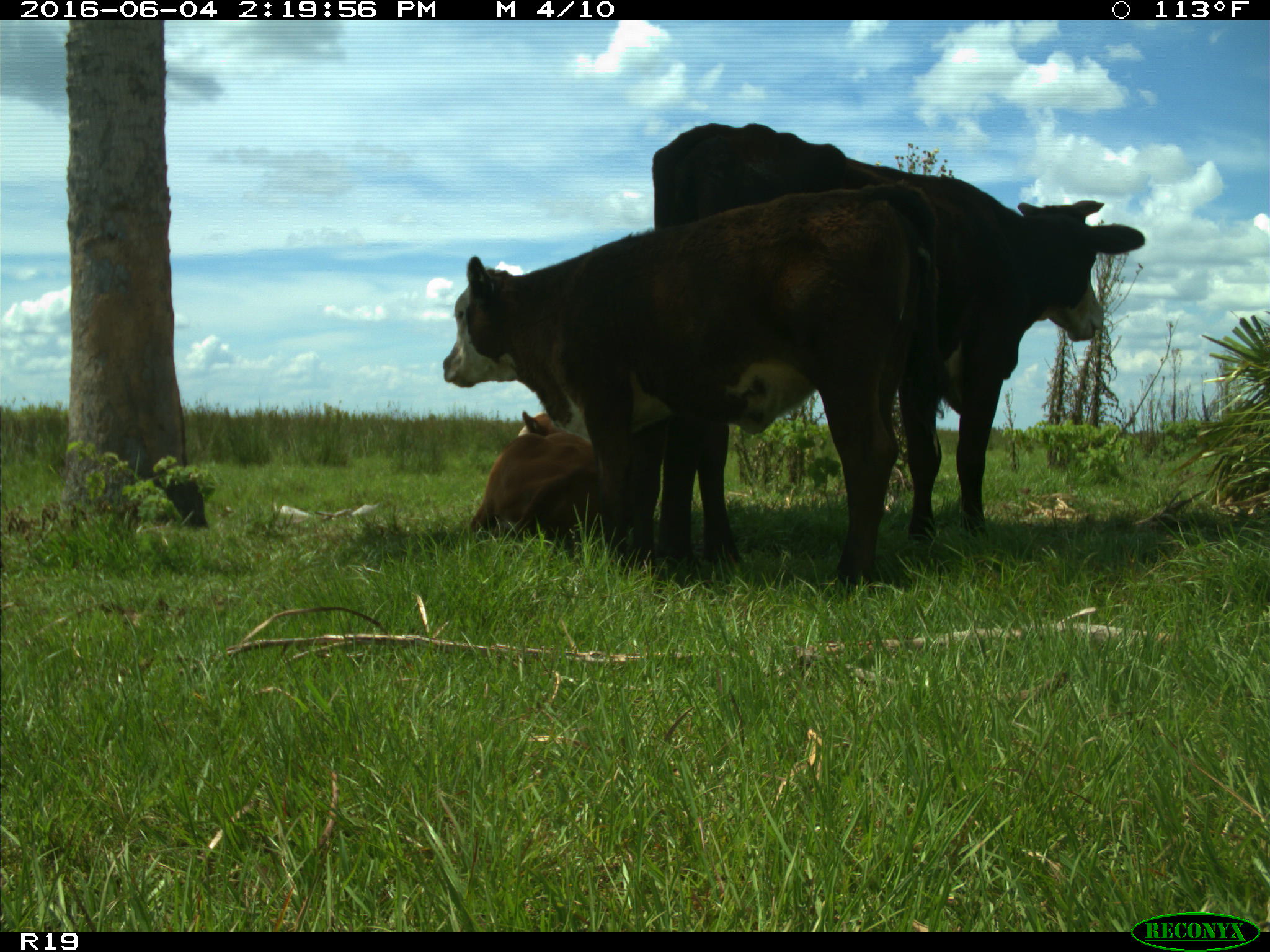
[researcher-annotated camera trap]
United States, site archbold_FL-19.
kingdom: Animalia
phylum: Chordata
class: Mammalia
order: Artiodactyla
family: Bovidae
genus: Bos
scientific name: Bos taurus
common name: domestic cow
Bos taurus (domestic cow).